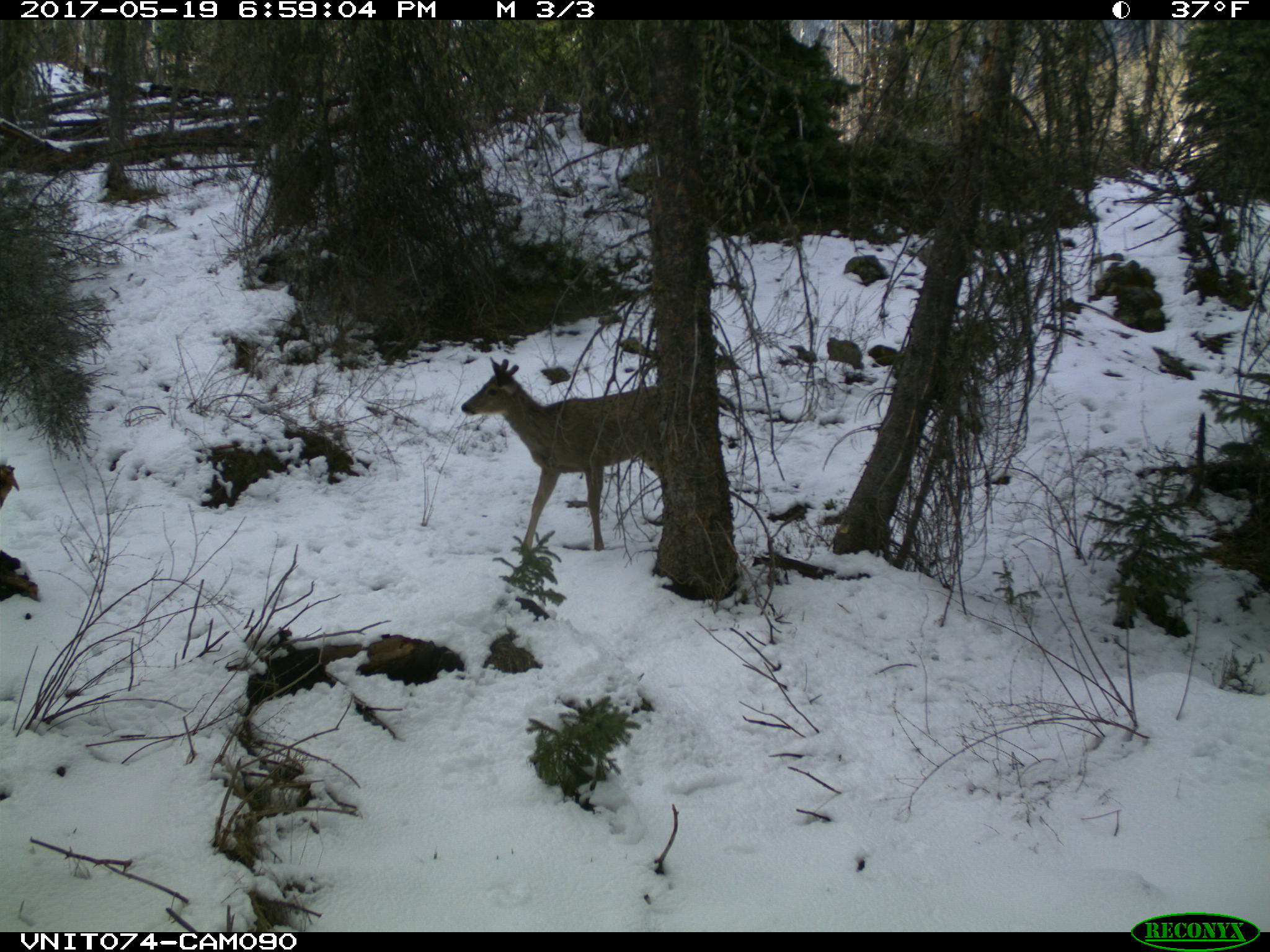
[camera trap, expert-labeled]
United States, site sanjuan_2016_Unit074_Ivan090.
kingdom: Animalia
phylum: Chordata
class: Mammalia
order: Artiodactyla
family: Cervidae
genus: Odocoileus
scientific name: Odocoileus hemionus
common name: mule deer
Odocoileus hemionus (mule deer).